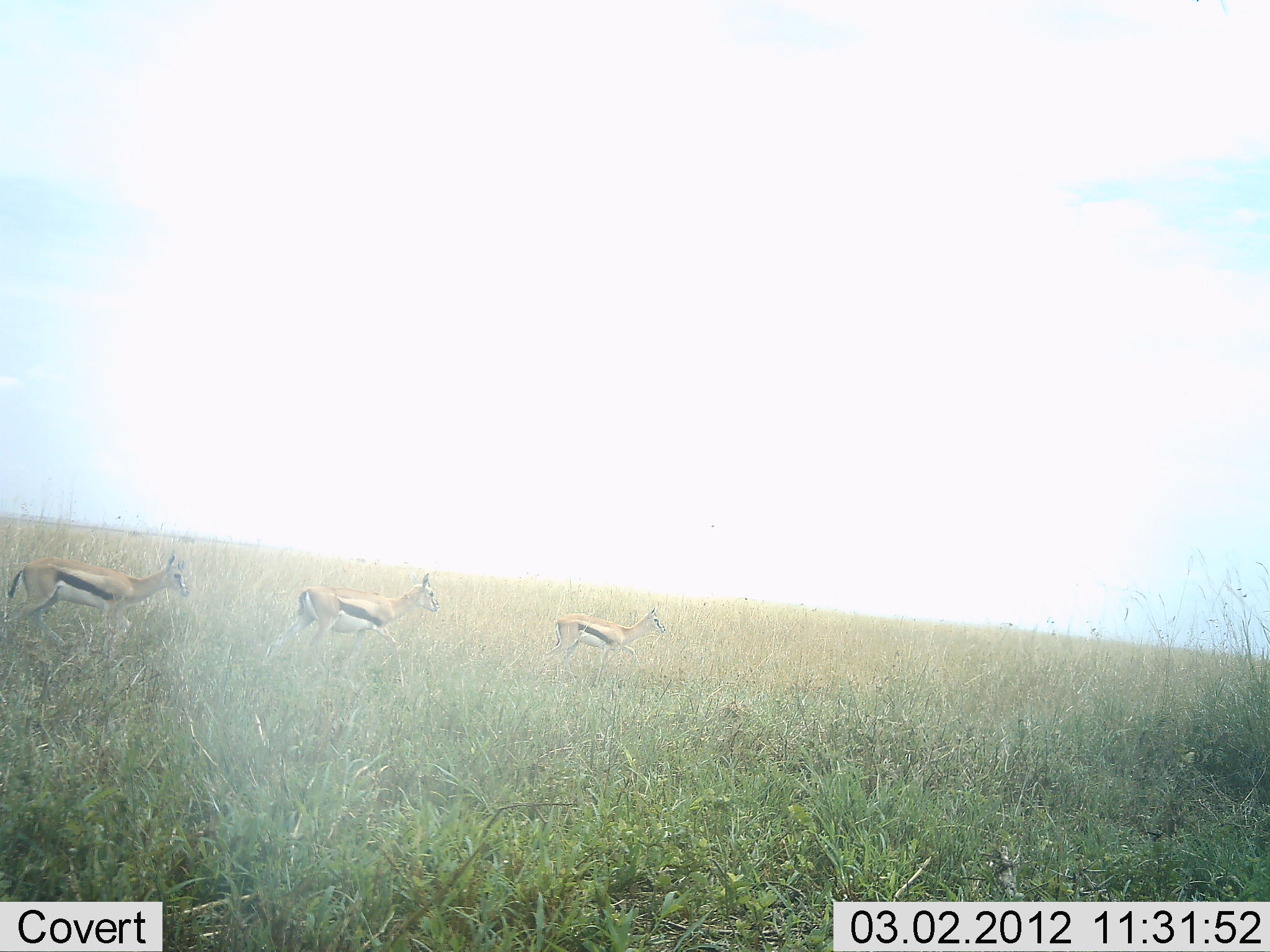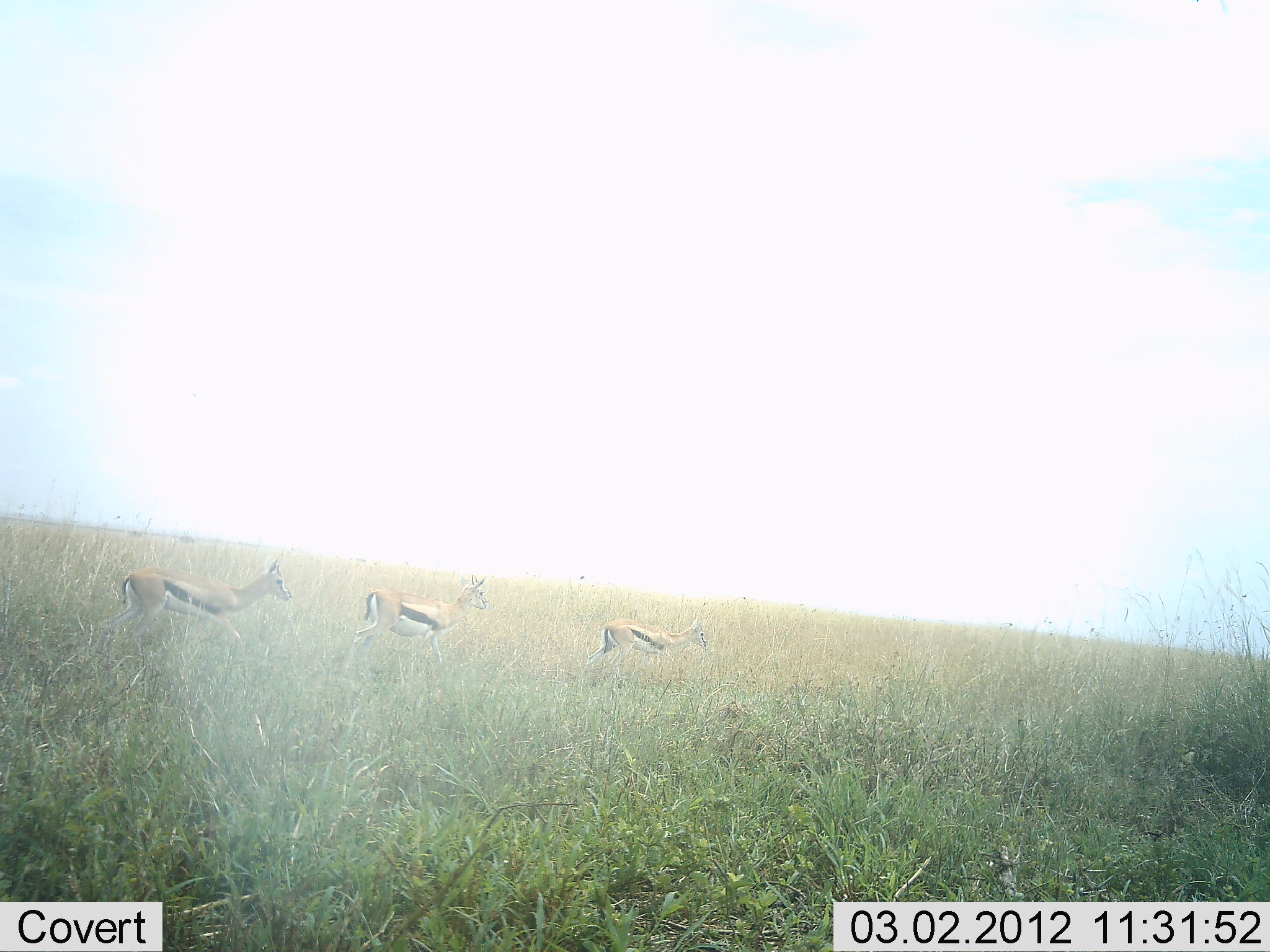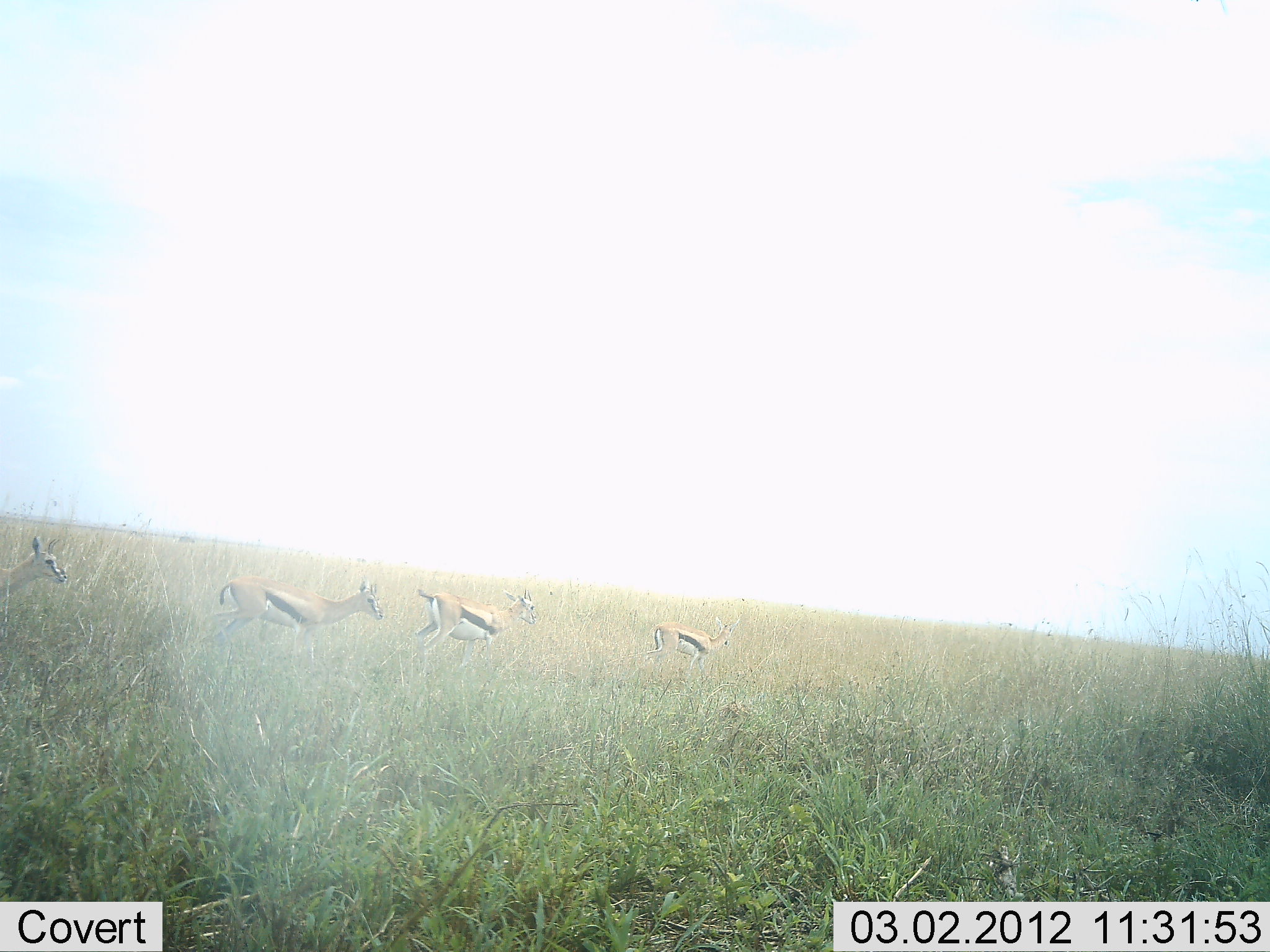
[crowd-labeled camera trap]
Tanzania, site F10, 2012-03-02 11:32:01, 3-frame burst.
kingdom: Animalia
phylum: Chordata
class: Mammalia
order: Artiodactyla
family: Bovidae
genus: Eudorcas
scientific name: Eudorcas thomsonii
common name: thomson's gazelle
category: gazellethomsons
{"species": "gazellethomsons (thomson's gazelle) (Eudorcas thomsonii)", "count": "4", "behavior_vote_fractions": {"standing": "12%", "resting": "0%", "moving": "94%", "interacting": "0%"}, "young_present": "0%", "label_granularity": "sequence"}